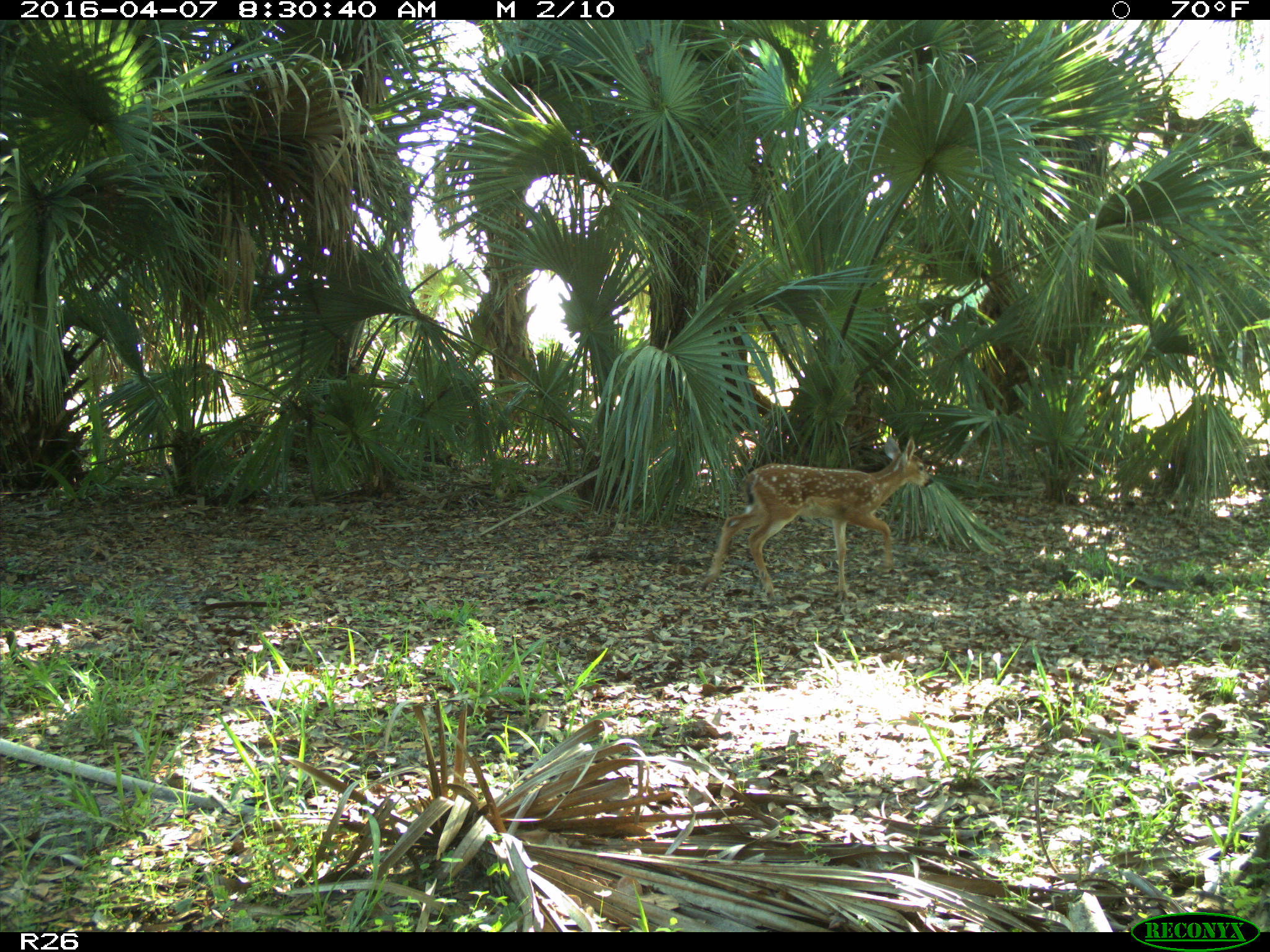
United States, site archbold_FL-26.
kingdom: Animalia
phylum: Chordata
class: Mammalia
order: Artiodactyla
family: Cervidae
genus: Odocoileus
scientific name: Odocoileus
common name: deer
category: unidentified deer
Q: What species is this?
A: Unidentified deer (deer) (Odocoileus).